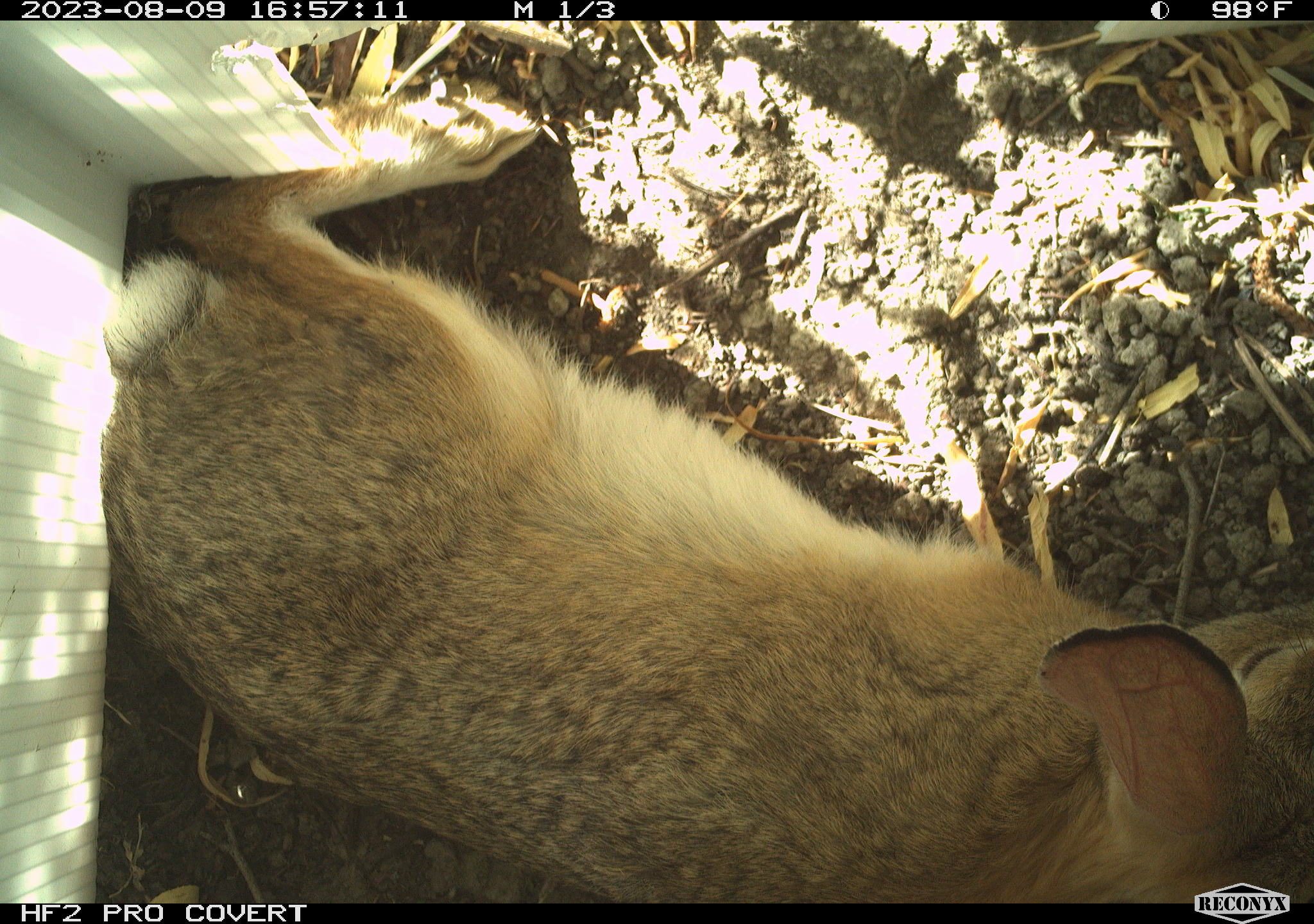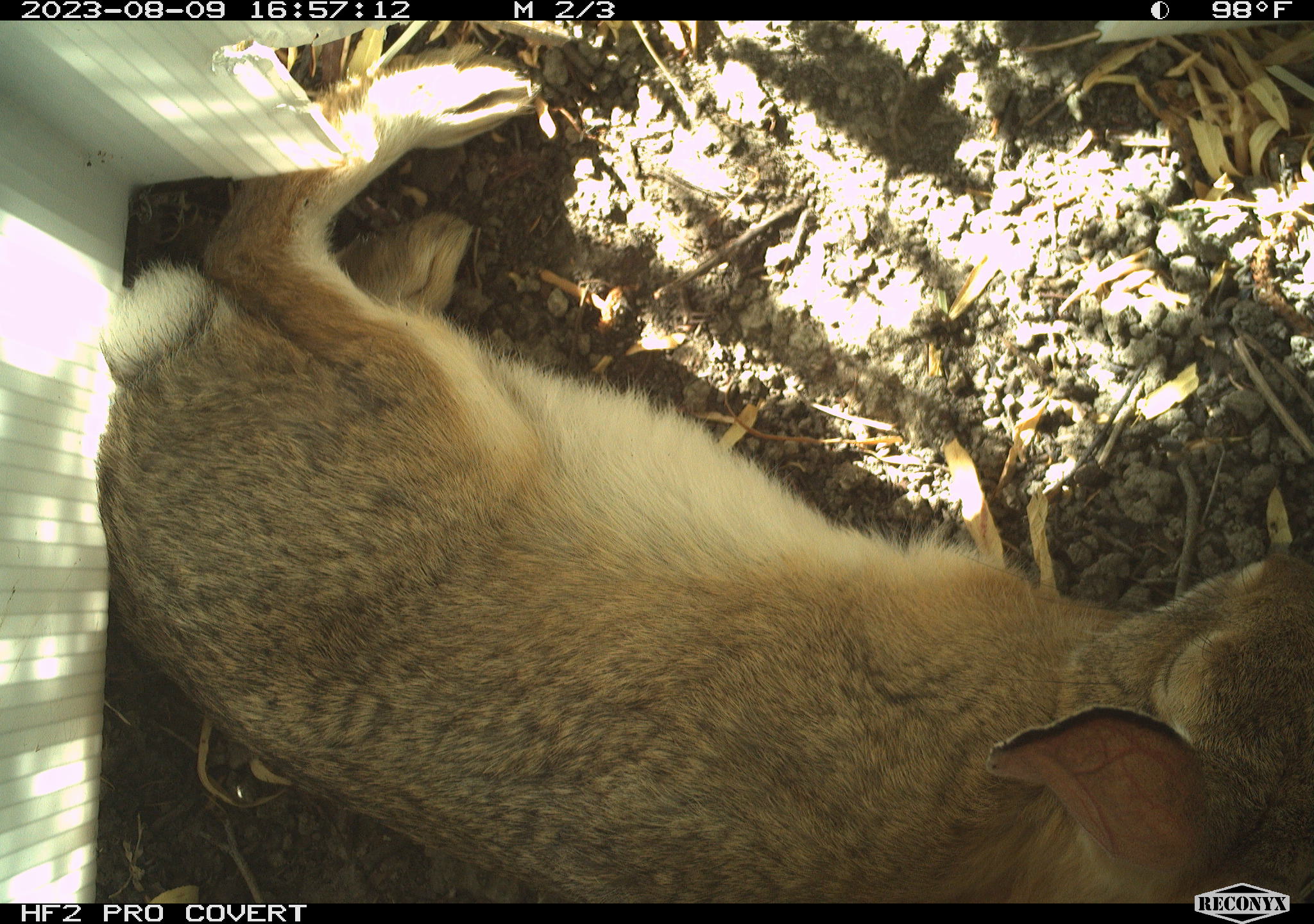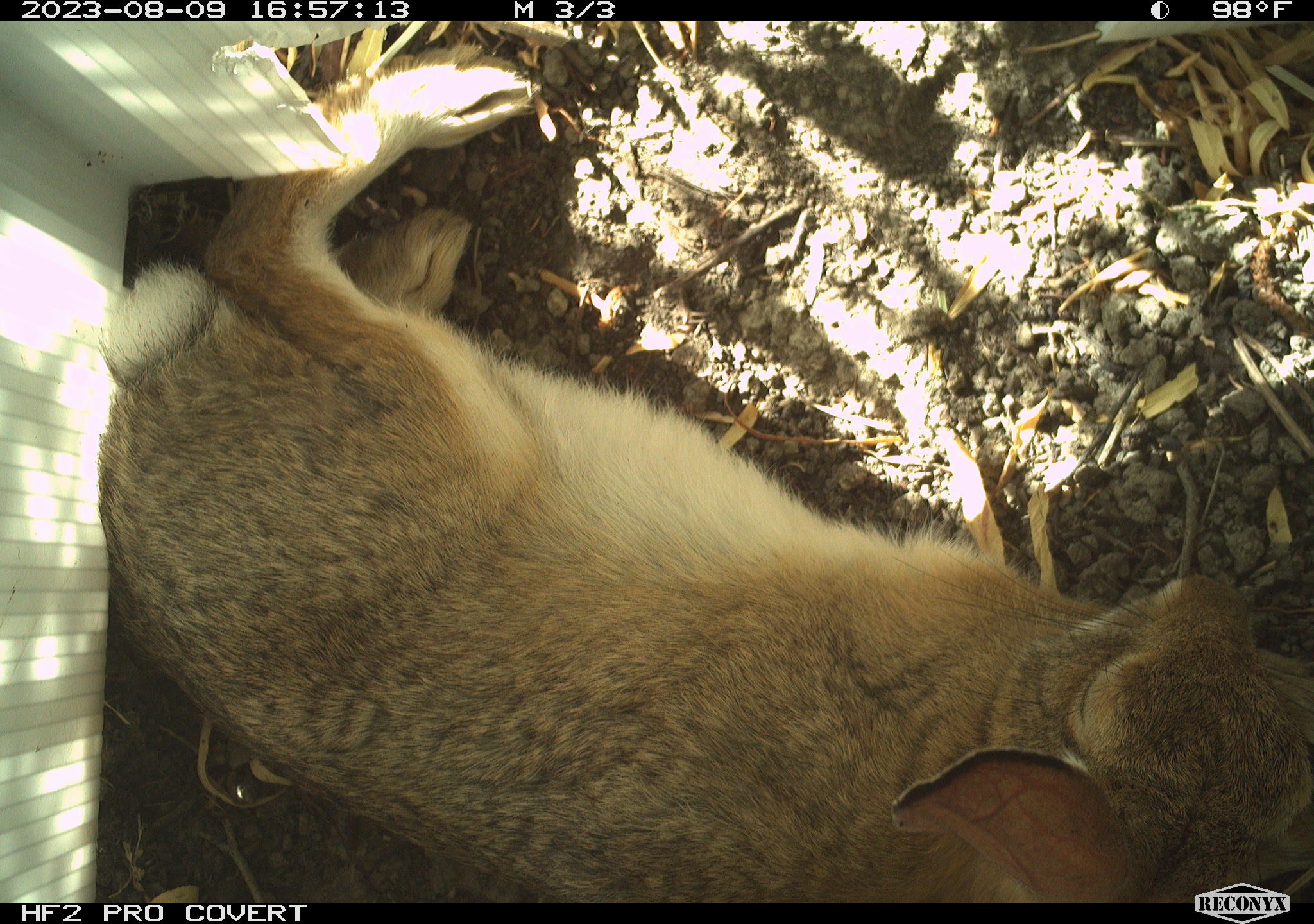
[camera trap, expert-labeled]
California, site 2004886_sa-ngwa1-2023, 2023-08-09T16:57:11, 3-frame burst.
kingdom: Animalia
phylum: Chordata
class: Mammalia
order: Lagomorpha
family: Leporidae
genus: Sylvilagus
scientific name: Sylvilagus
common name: cottontail rabbits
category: sylvilagus species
Sylvilagus species (cottontail rabbits) (Sylvilagus).